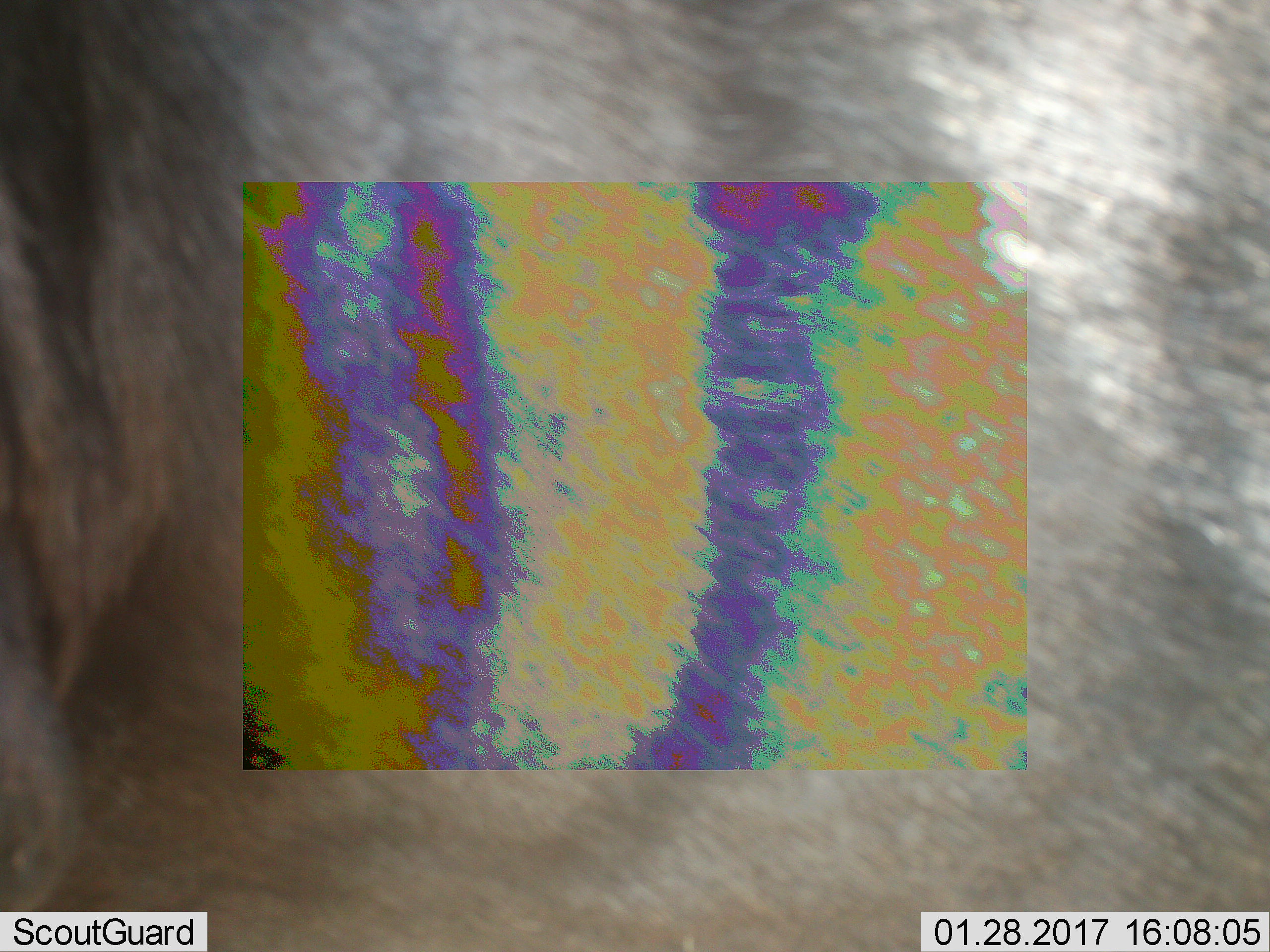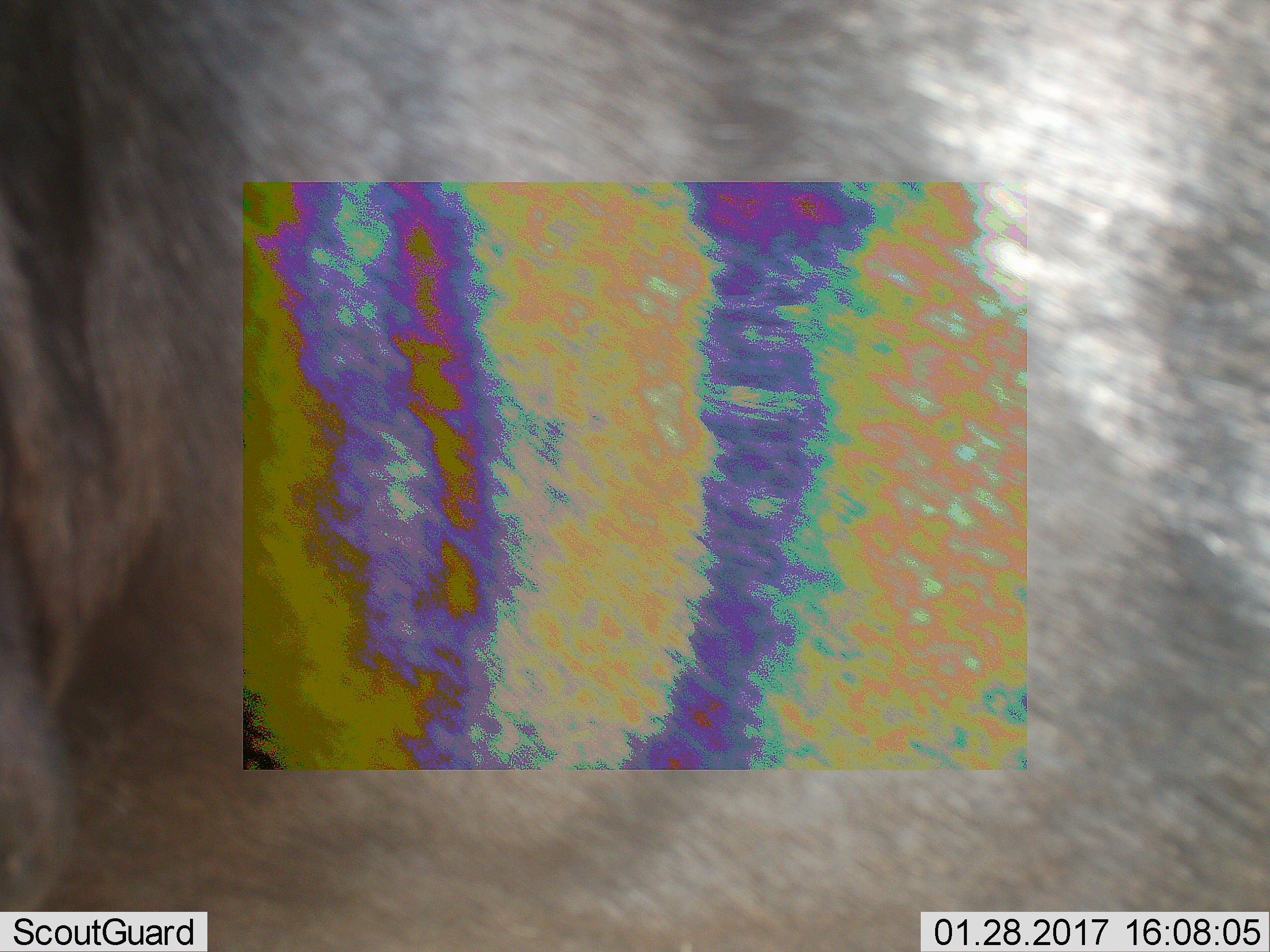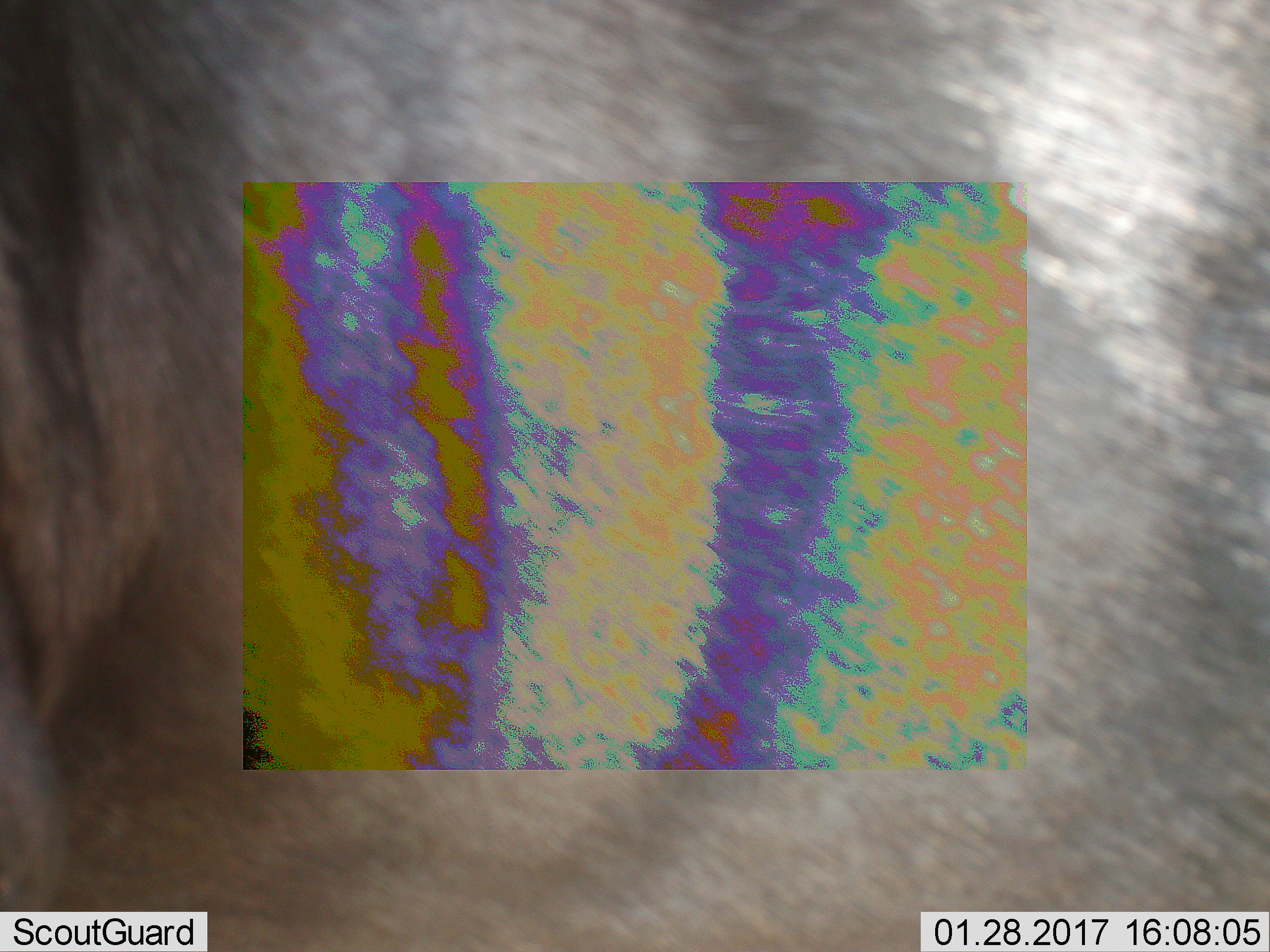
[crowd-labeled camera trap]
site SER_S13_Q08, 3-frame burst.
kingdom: Animalia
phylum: Chordata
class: Mammalia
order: Artiodactyla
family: Bovidae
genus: Connochaetes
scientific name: Connochaetes taurinus taurinus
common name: blue wildebeest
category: wildebeestblue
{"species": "wildebeestblue (blue wildebeest) (Connochaetes taurinus taurinus)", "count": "1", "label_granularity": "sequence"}